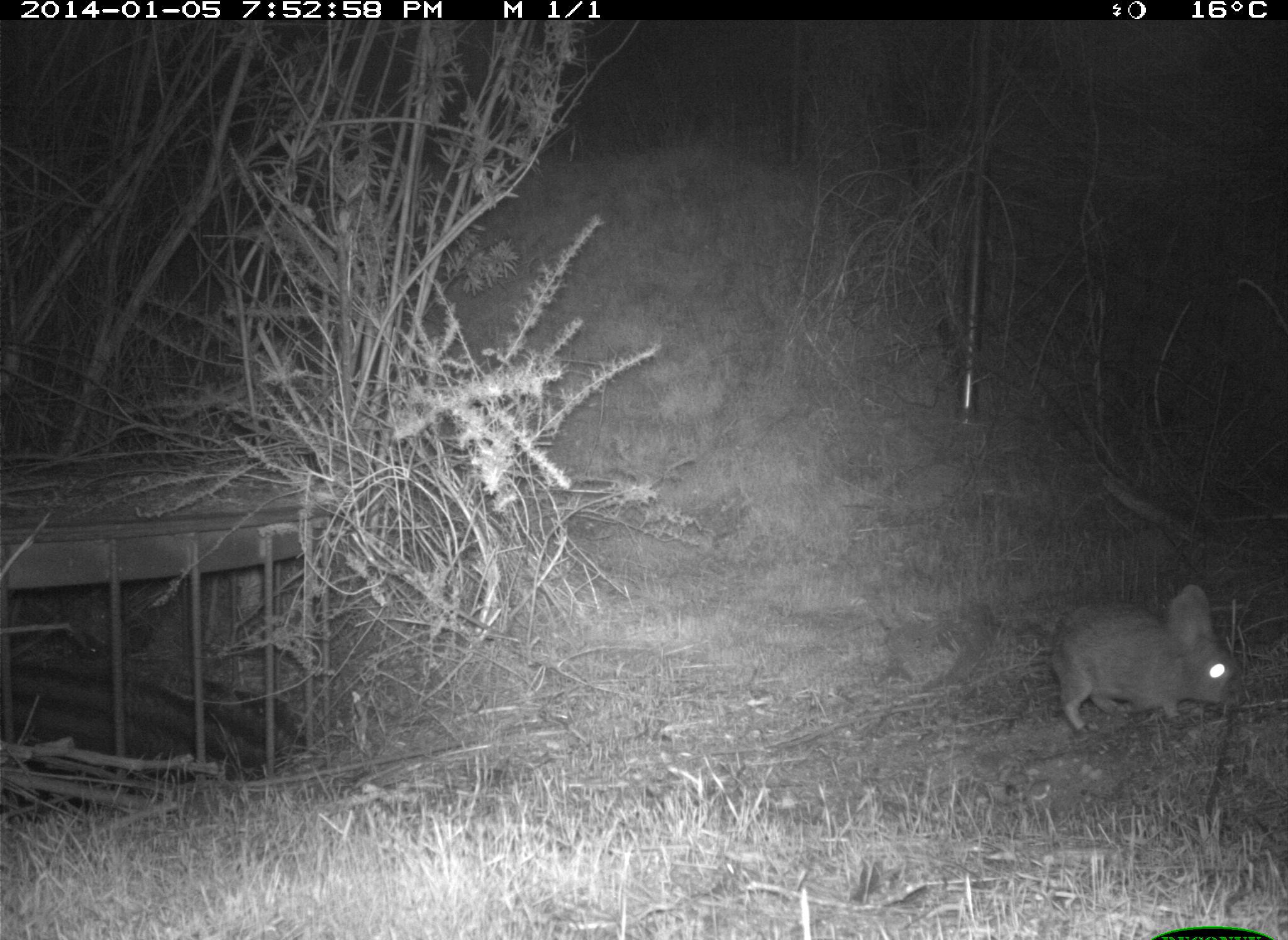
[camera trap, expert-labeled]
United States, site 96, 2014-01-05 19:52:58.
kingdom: Animalia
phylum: Chordata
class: Mammalia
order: Lagomorpha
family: Leporidae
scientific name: Leporidae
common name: rabbits and hares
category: rabbit